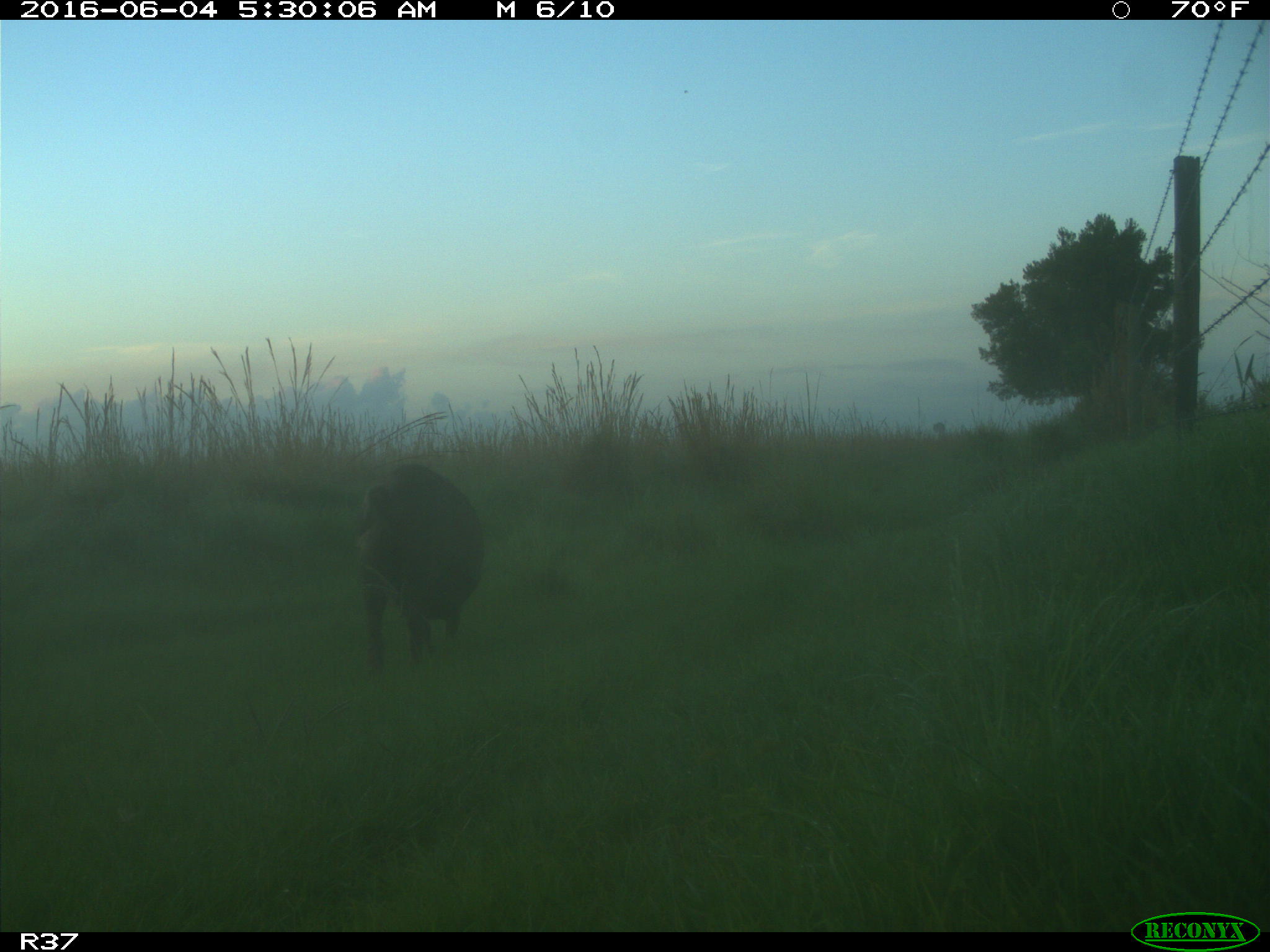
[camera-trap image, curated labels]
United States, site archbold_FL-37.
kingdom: Animalia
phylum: Chordata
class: Mammalia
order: Artiodactyla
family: Suidae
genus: Sus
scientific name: Sus scrofa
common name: wild boar